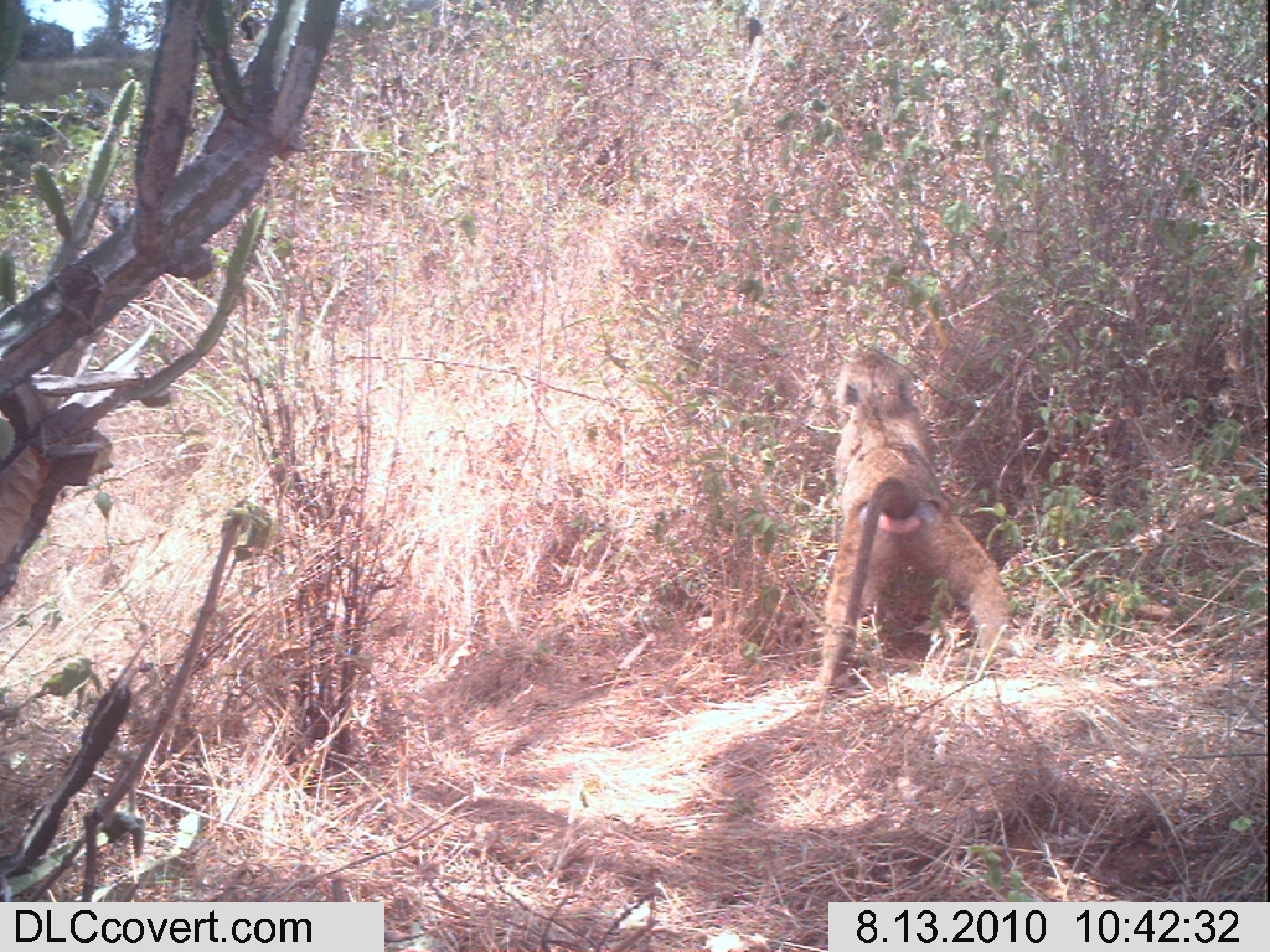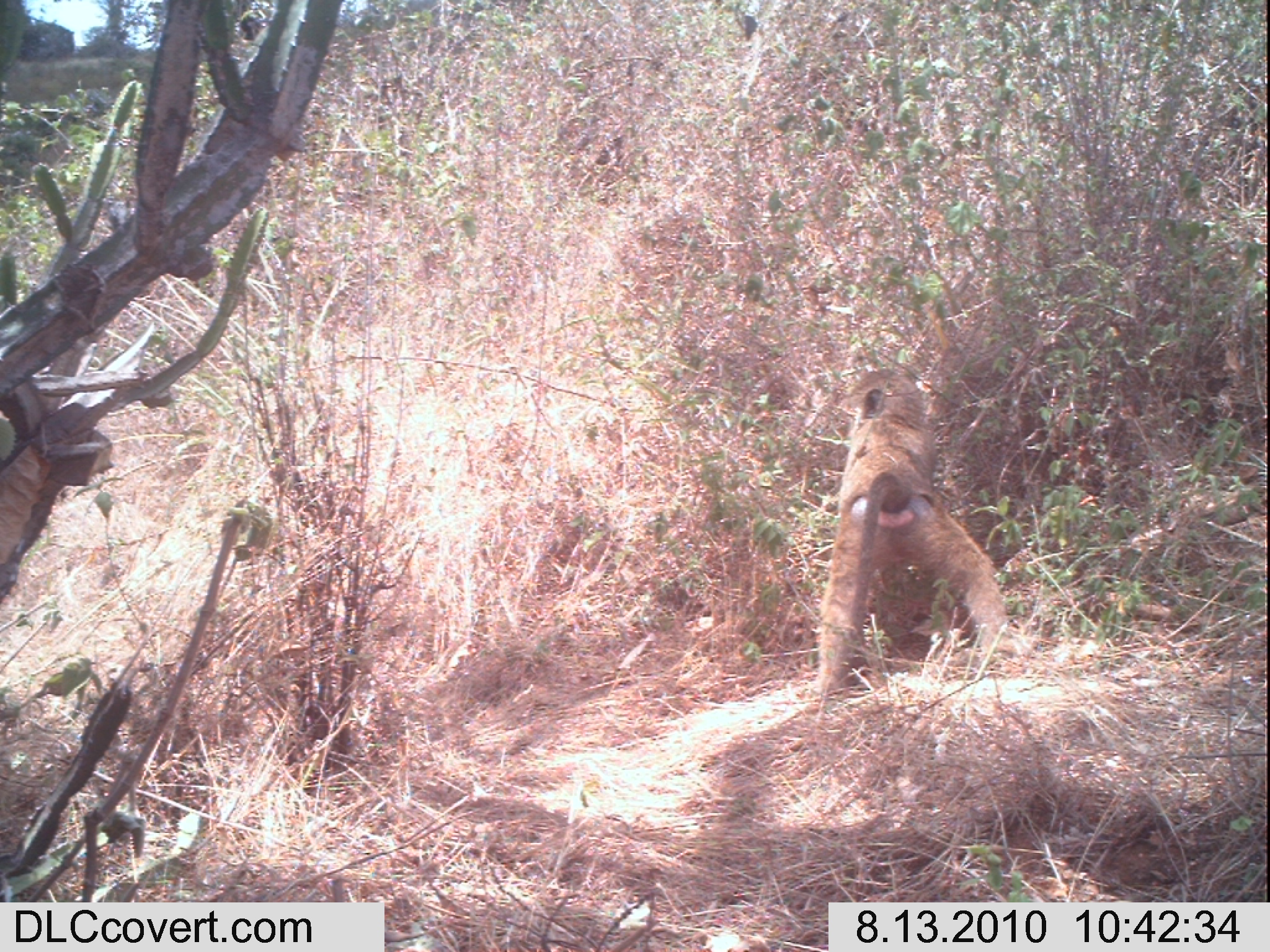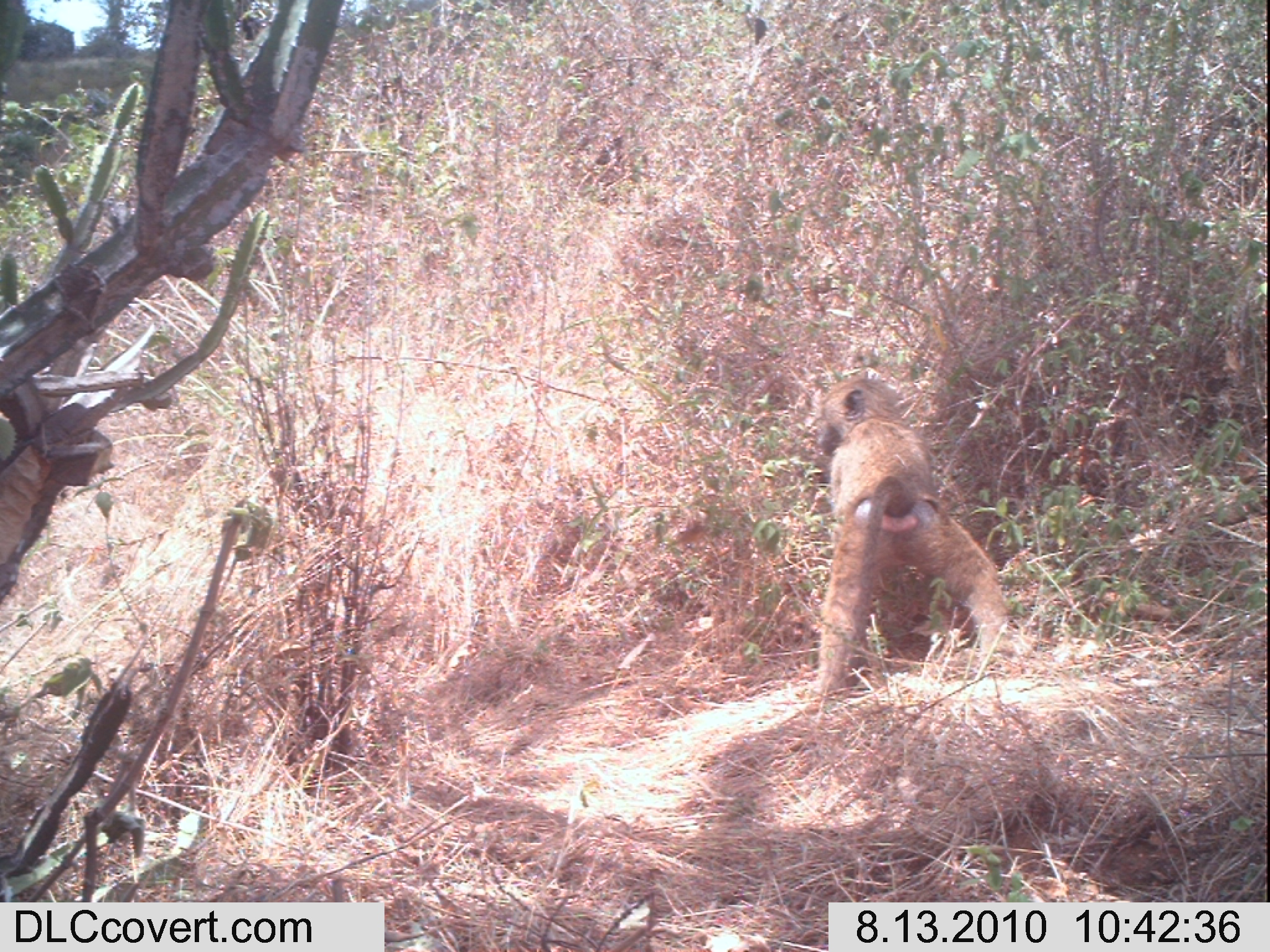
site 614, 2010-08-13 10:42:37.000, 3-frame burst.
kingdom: Animalia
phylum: Chordata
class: Mammalia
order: Primates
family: Cercopithecidae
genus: Papio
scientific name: Papio anubis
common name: olive baboon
Papio anubis (olive baboon), count 1.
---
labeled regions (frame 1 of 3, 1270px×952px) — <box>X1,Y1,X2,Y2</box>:
papio anubis: <box>810,347,1012,695</box>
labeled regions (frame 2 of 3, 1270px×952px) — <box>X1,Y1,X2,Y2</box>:
papio anubis: <box>809,361,1033,695</box>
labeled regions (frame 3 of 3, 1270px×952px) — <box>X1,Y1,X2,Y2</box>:
papio anubis: <box>805,366,1012,697</box>